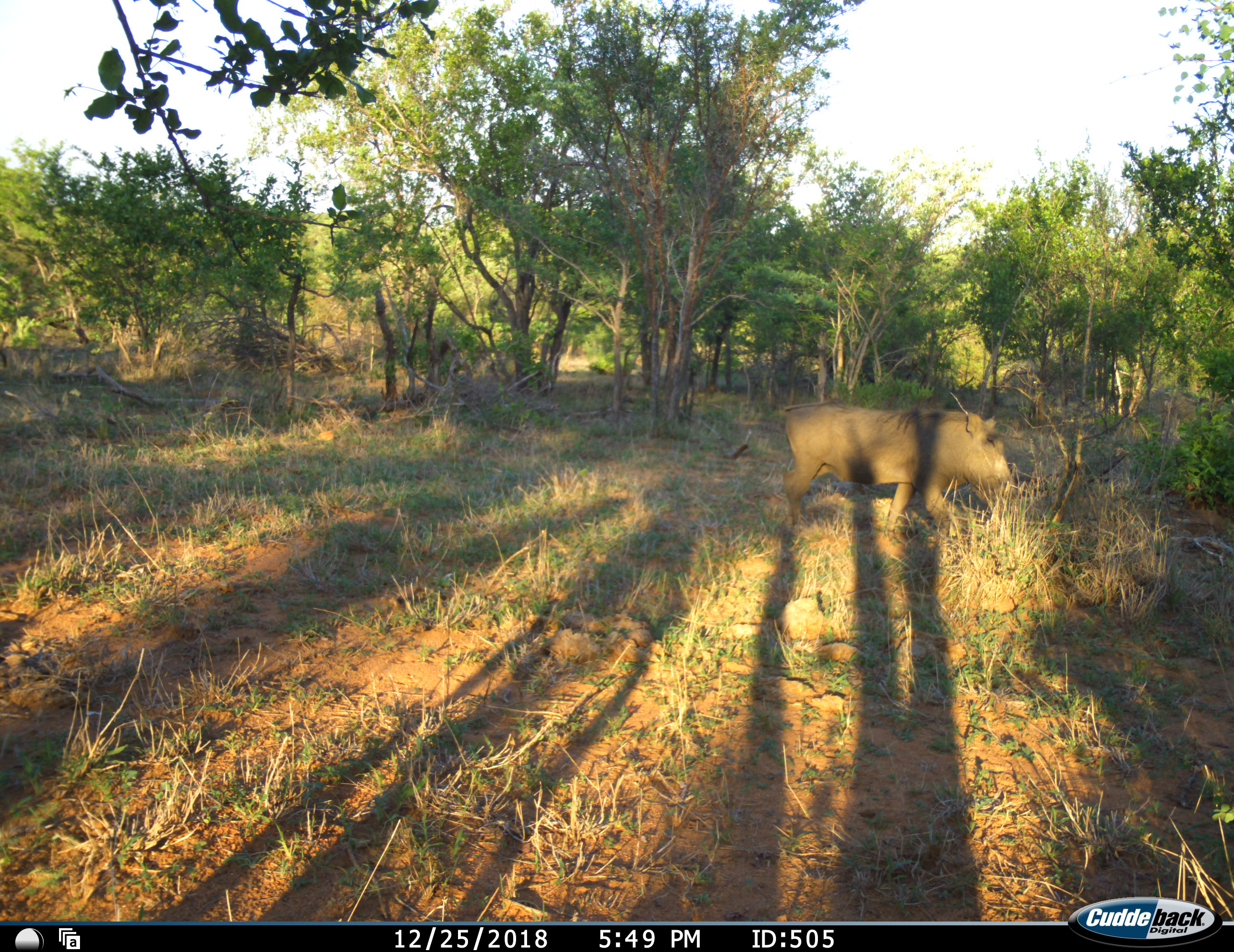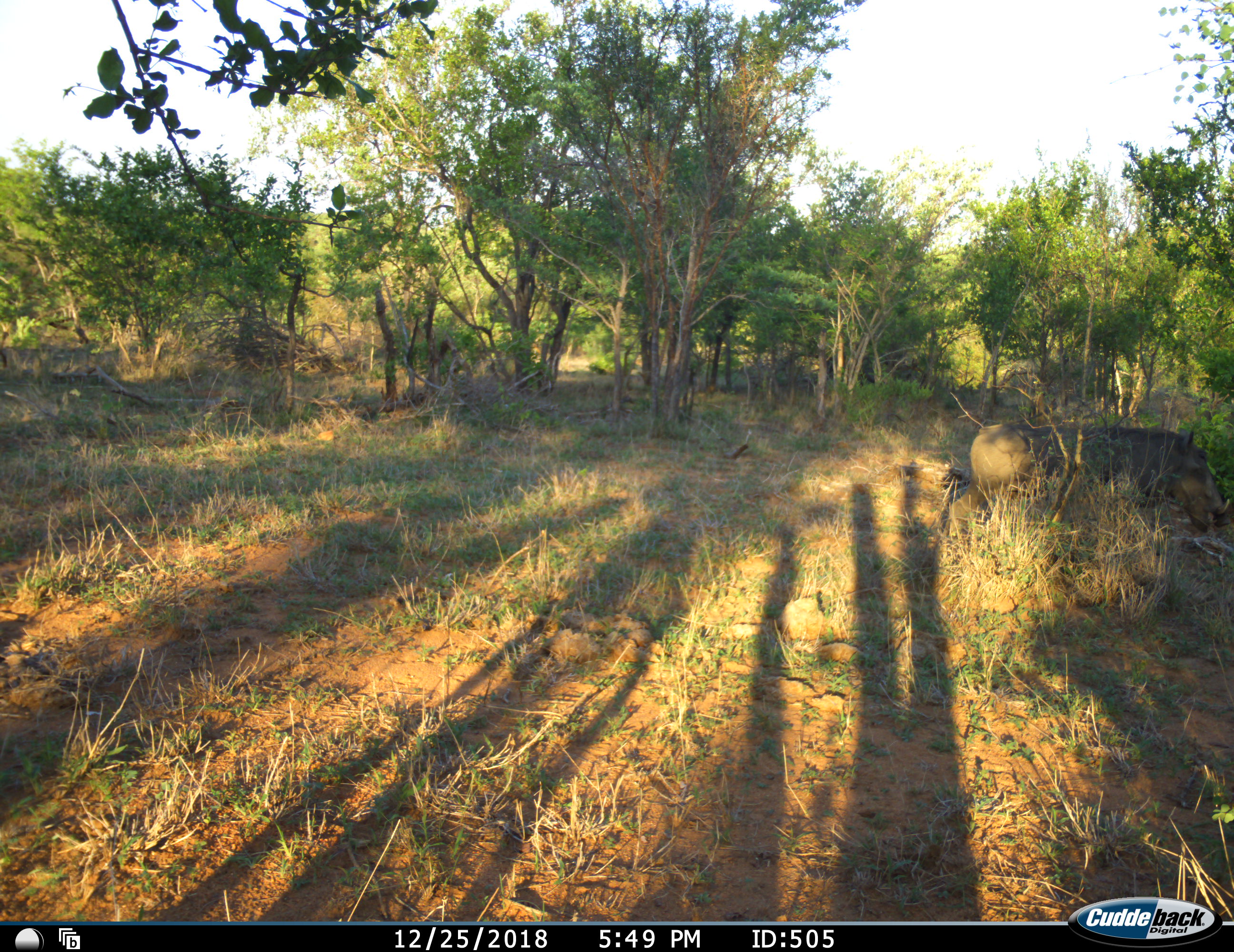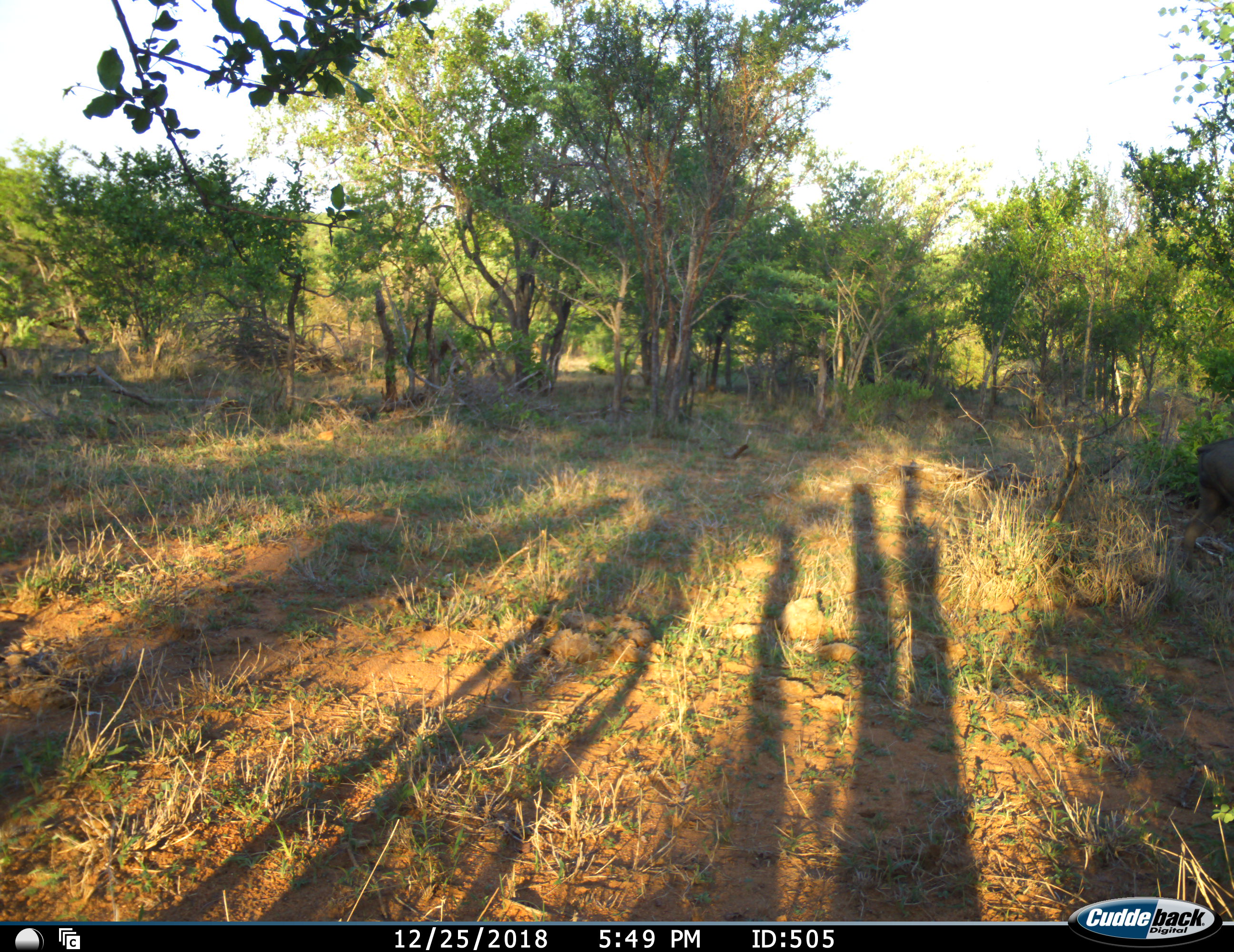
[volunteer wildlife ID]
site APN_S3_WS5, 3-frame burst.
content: unidentified animal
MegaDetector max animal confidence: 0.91